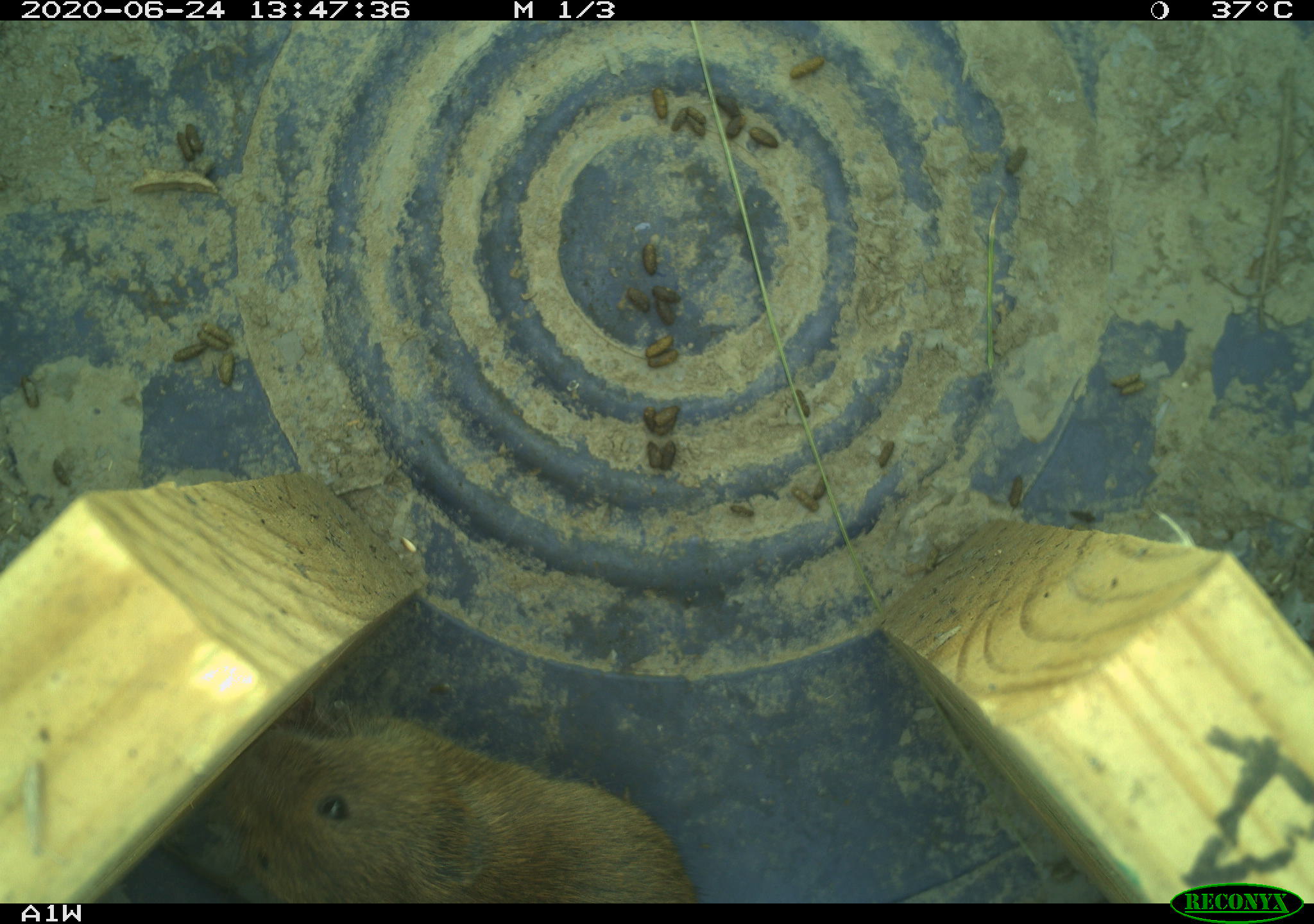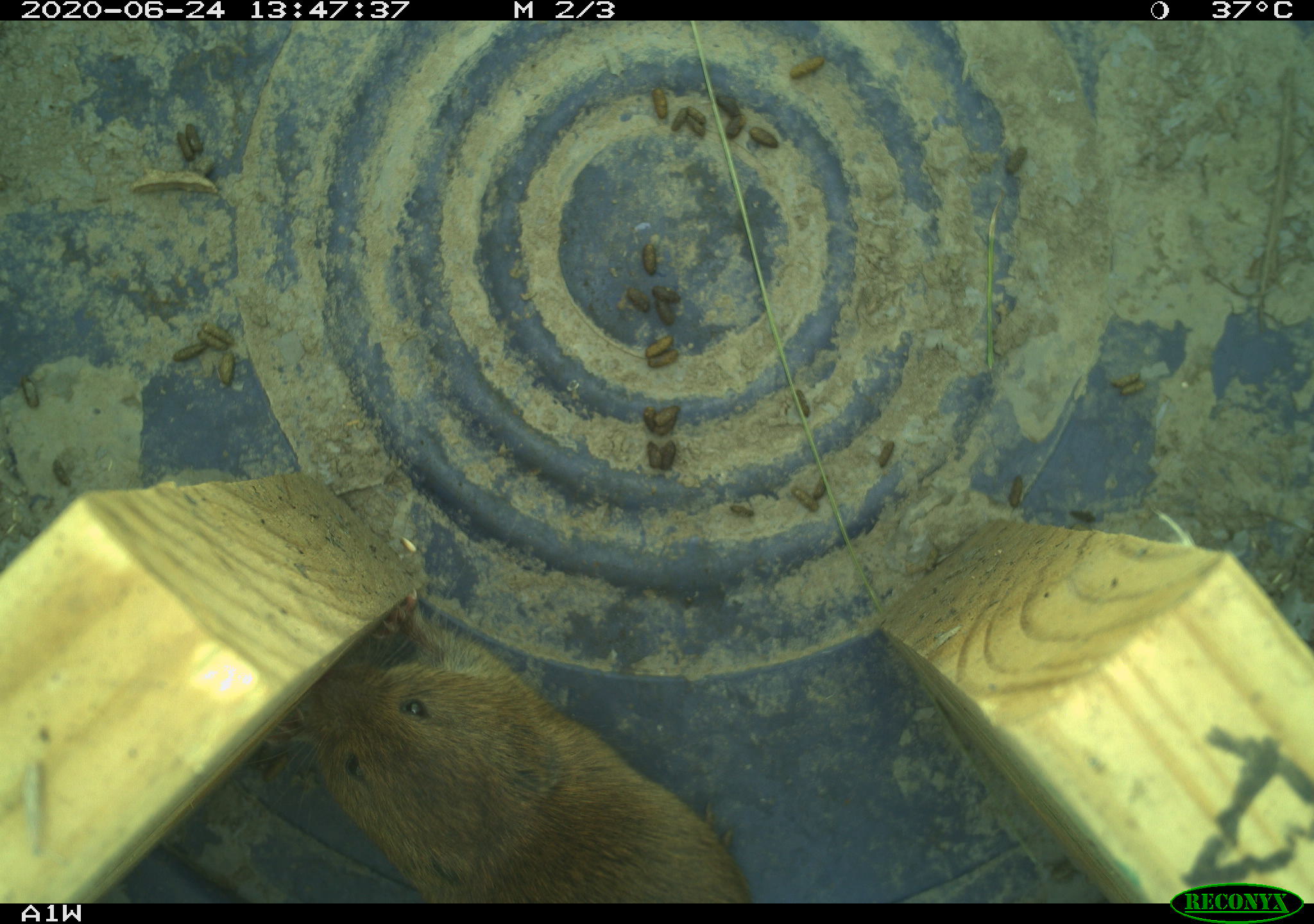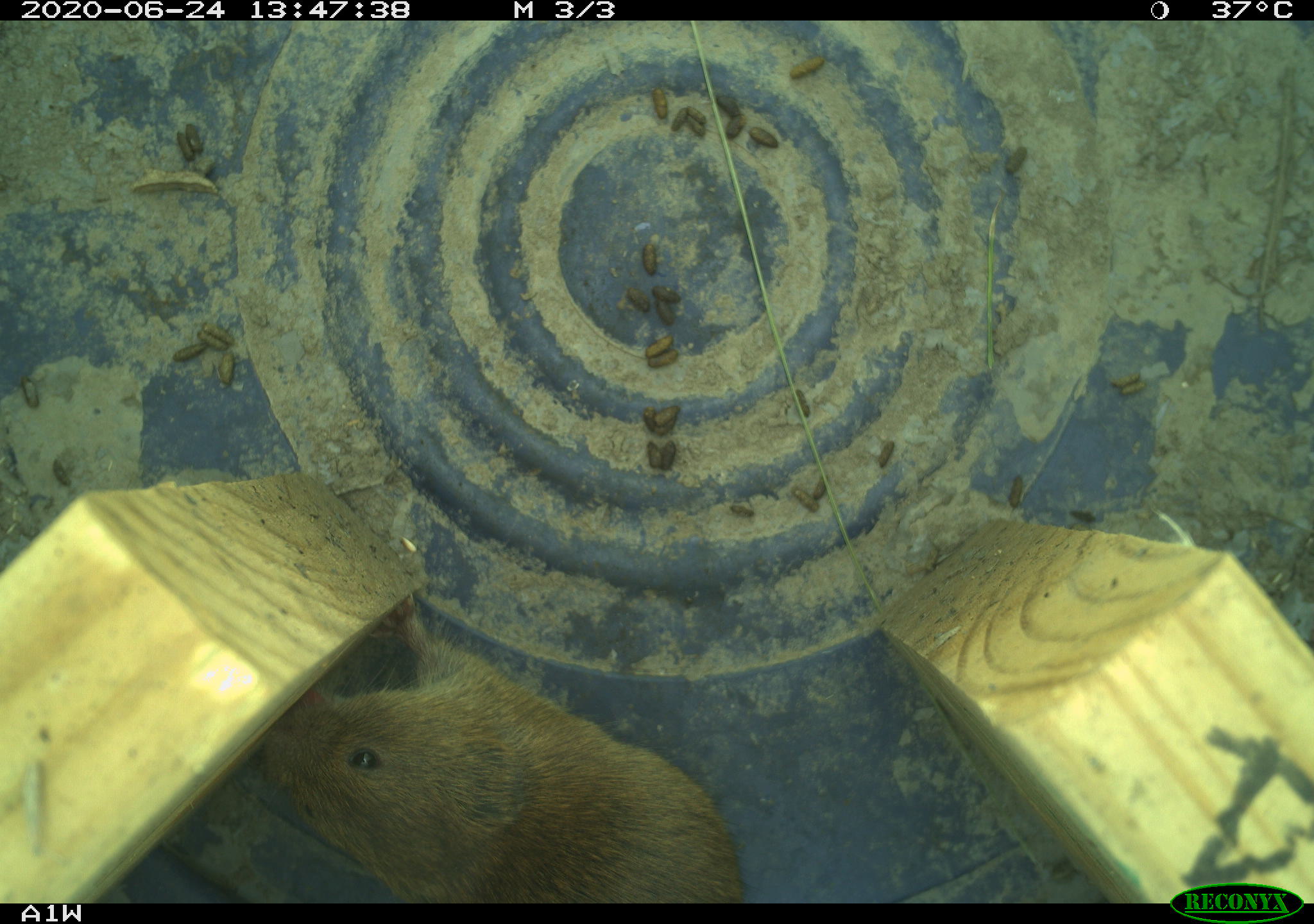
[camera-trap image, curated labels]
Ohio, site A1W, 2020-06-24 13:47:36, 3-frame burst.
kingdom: Animalia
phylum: Chordata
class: Mammalia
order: Rodentia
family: Cricetidae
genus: Microtus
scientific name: Microtus pennsylvanicus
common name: meadow vole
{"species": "meadow vole (Microtus pennsylvanicus)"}